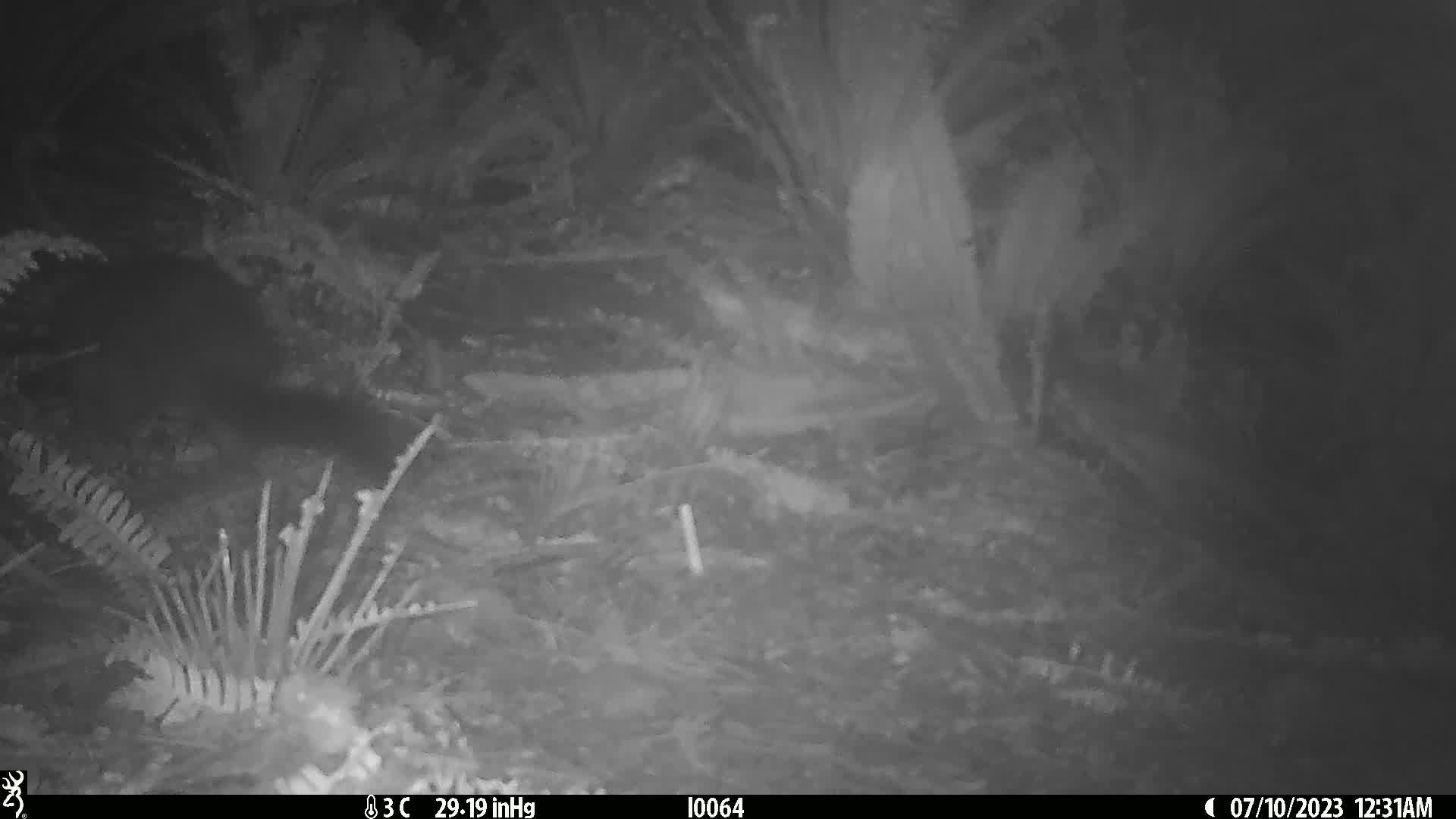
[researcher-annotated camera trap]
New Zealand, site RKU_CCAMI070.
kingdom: Animalia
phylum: Chordata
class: Mammalia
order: Diprotodontia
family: Phalangeridae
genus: Trichosurus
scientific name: Trichosurus vulpecula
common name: common brushtail possum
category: possum